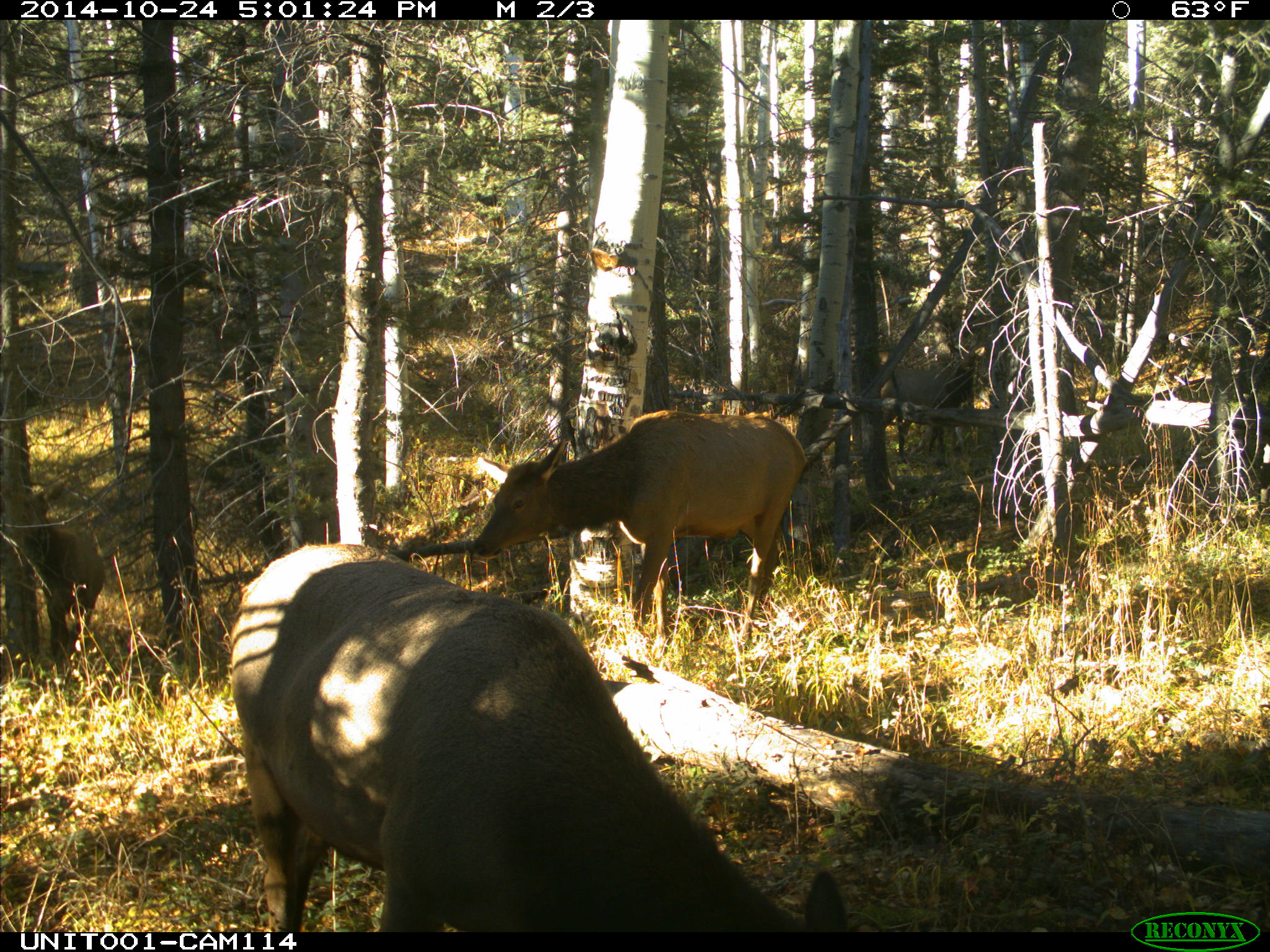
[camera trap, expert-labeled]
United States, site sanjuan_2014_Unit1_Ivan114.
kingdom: Animalia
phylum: Chordata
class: Mammalia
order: Artiodactyla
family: Cervidae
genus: Cervus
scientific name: Cervus elaphus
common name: red deer